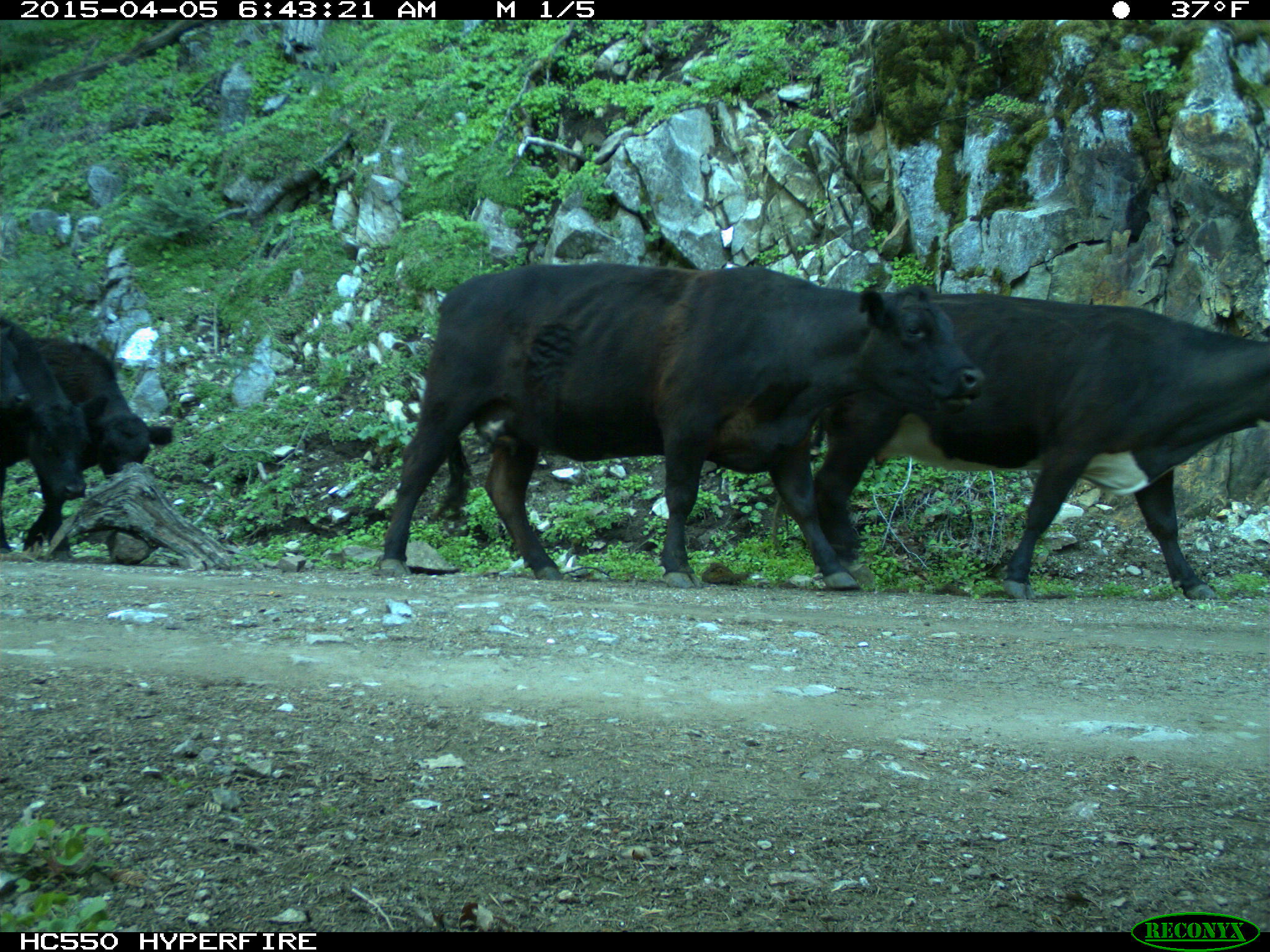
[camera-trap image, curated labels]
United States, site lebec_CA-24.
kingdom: Animalia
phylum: Chordata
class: Mammalia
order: Artiodactyla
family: Bovidae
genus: Bos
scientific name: Bos taurus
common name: domestic cow